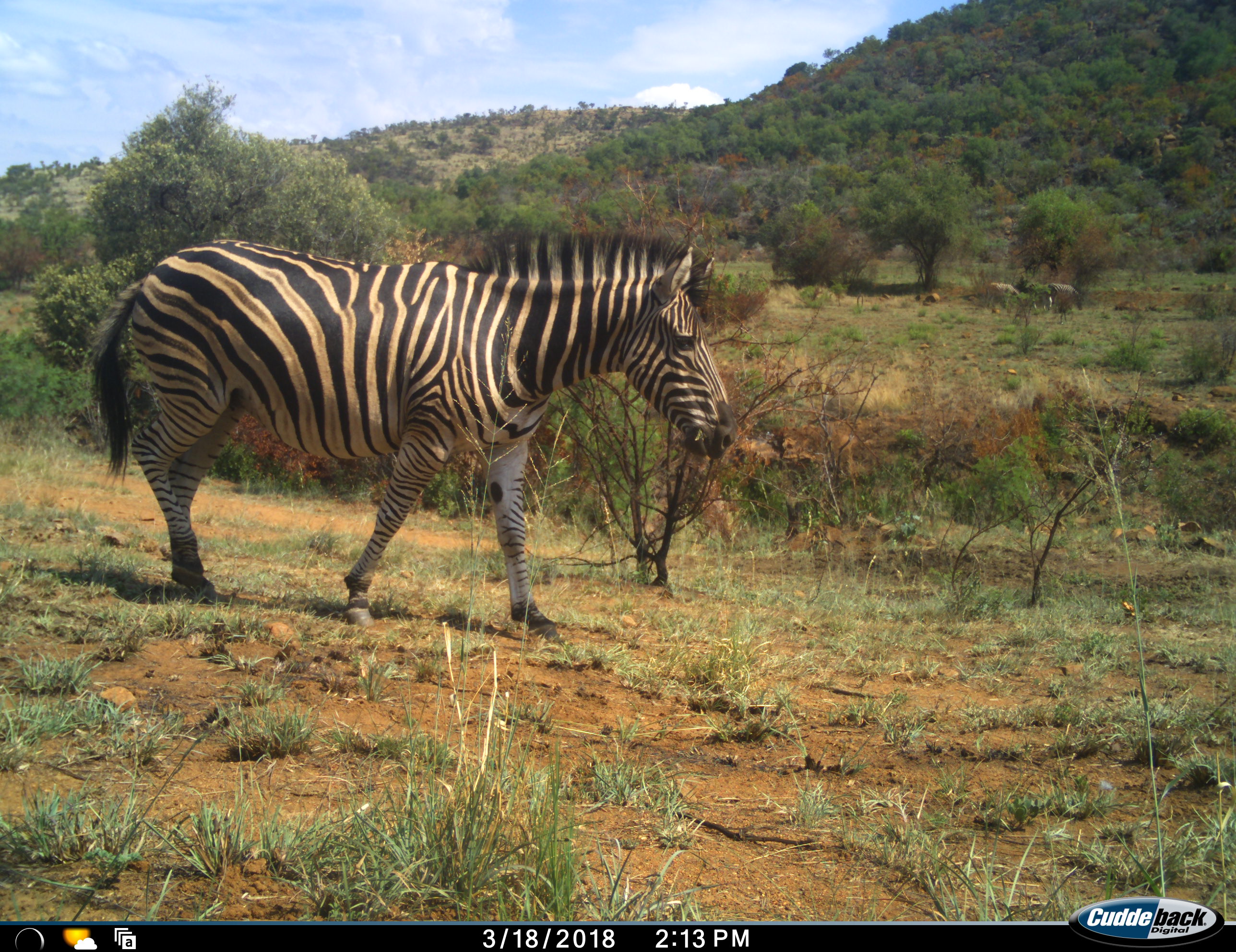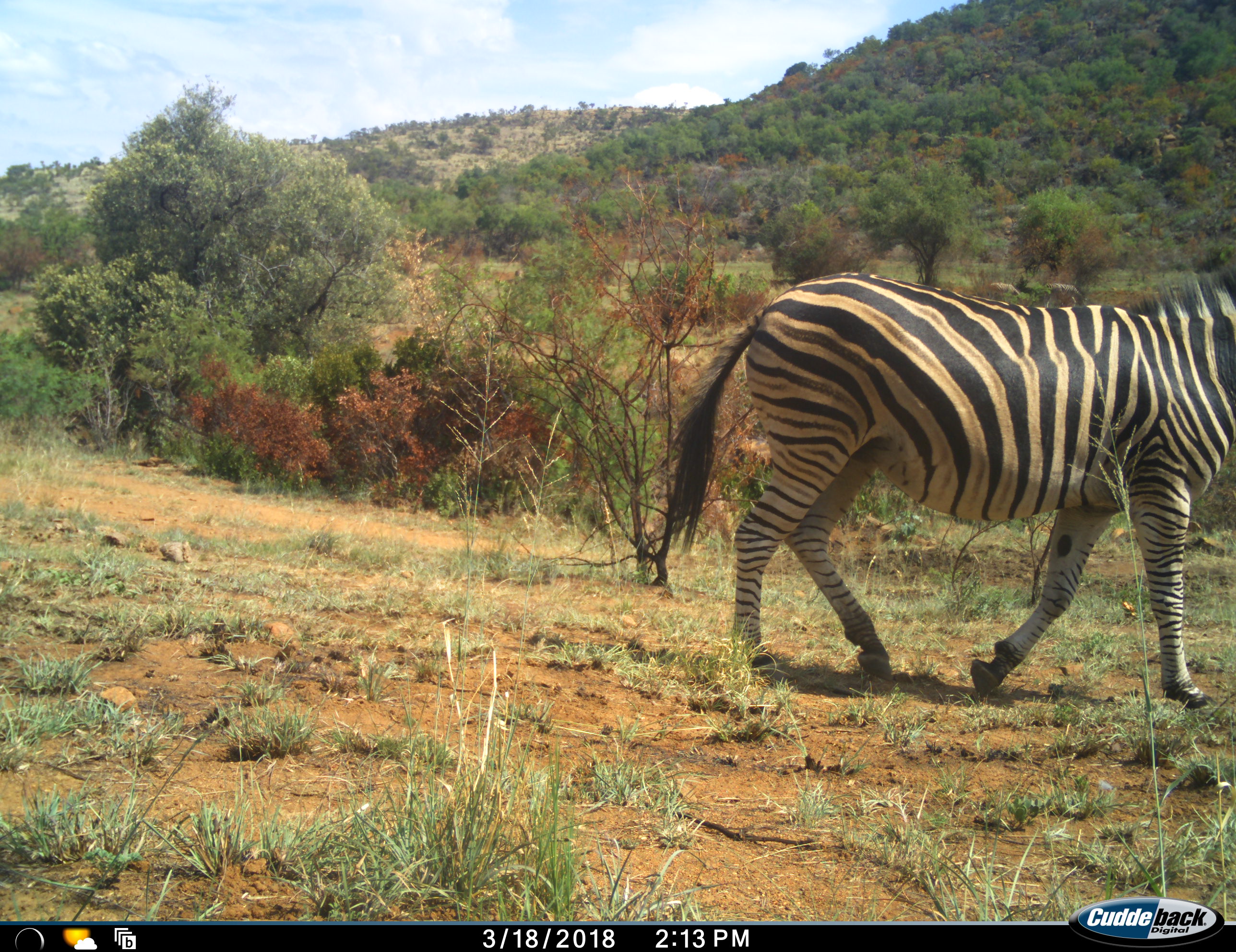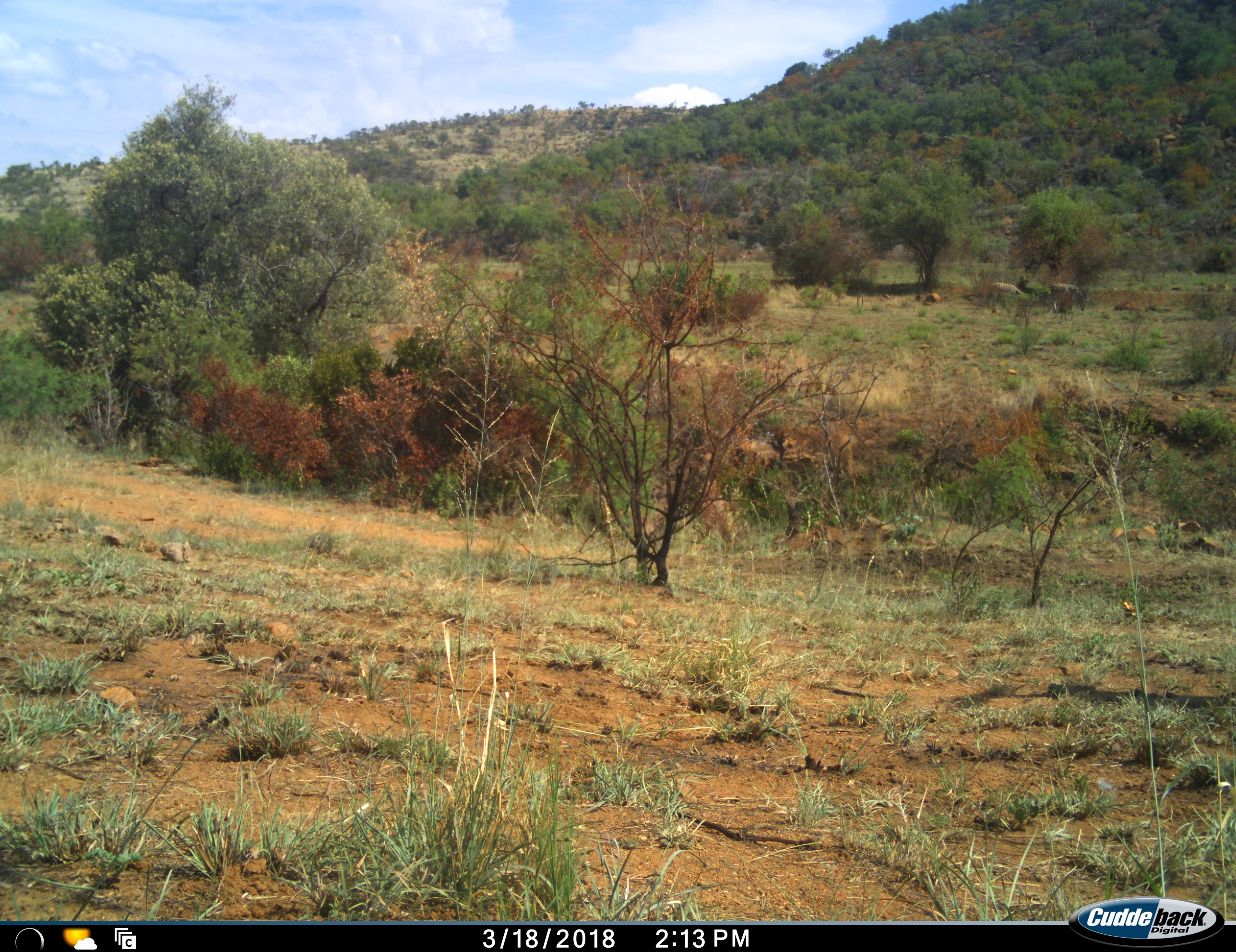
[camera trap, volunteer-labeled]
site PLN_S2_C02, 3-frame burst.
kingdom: Animalia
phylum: Chordata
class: Mammalia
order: Perissodactyla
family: Equidae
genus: Equus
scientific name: Equus quagga burchellii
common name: burchell's zebra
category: zebraburchells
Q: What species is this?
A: Zebraburchells (burchell's zebra) (Equus quagga burchellii).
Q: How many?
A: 1.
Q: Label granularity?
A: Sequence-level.